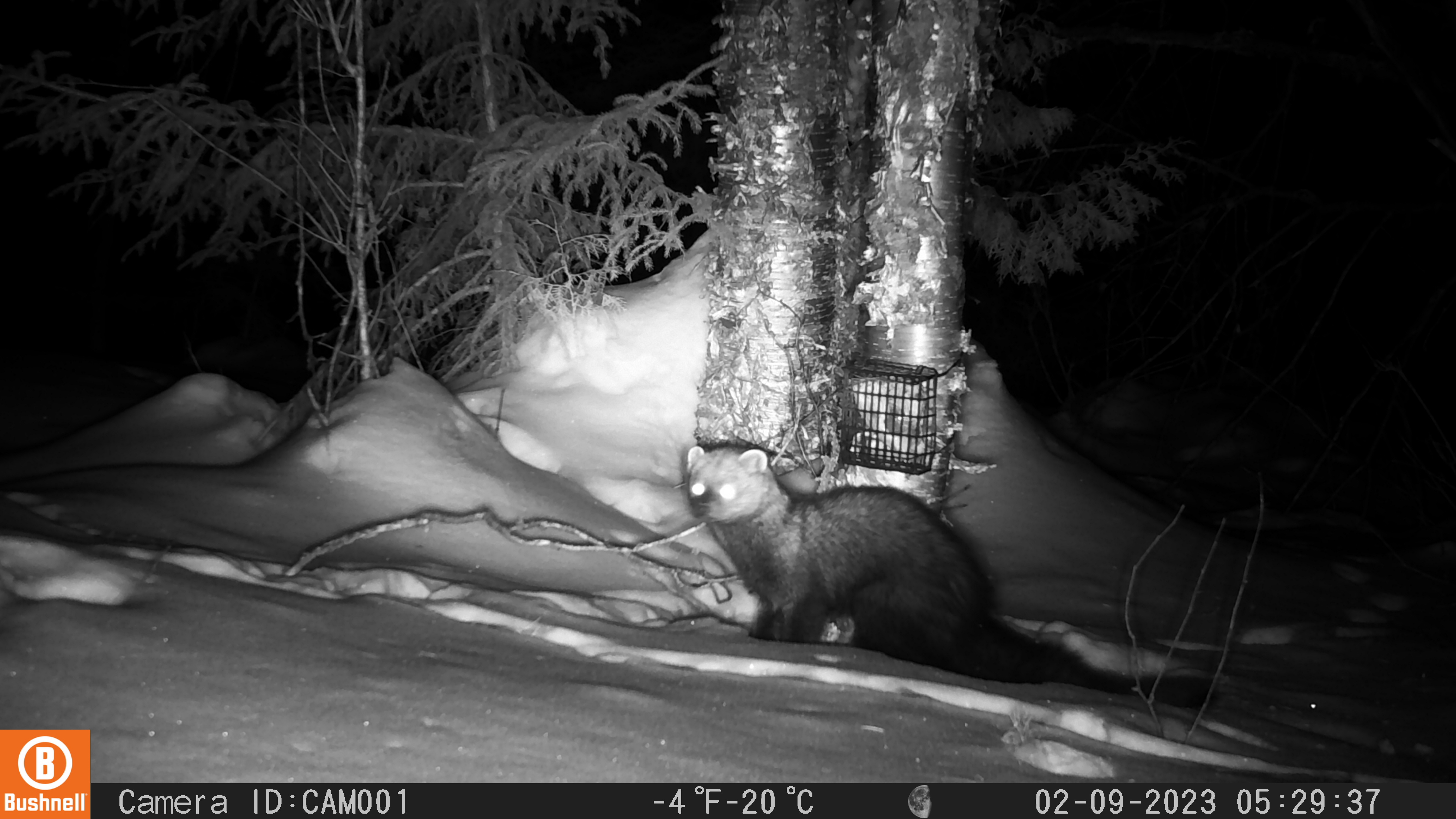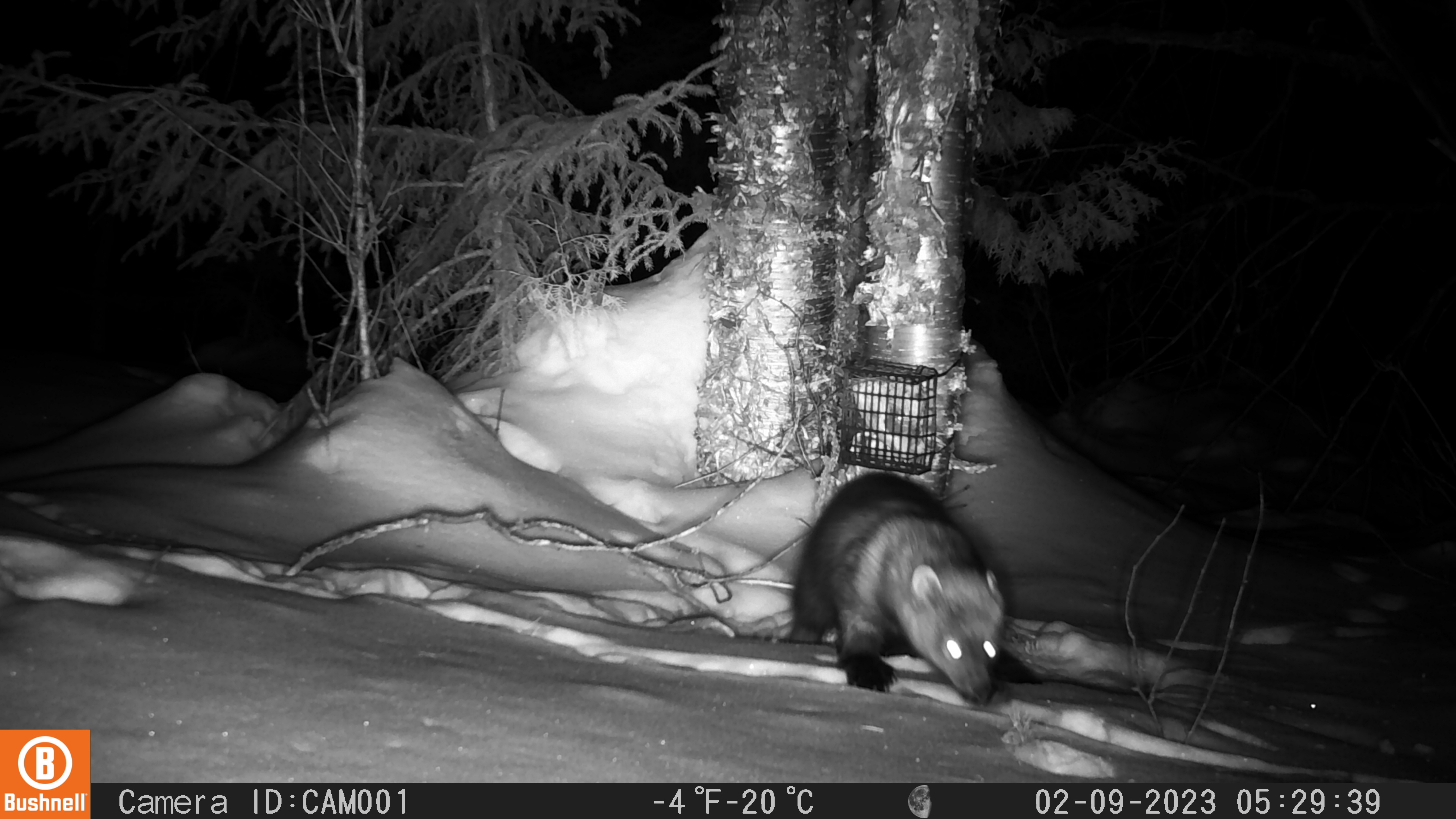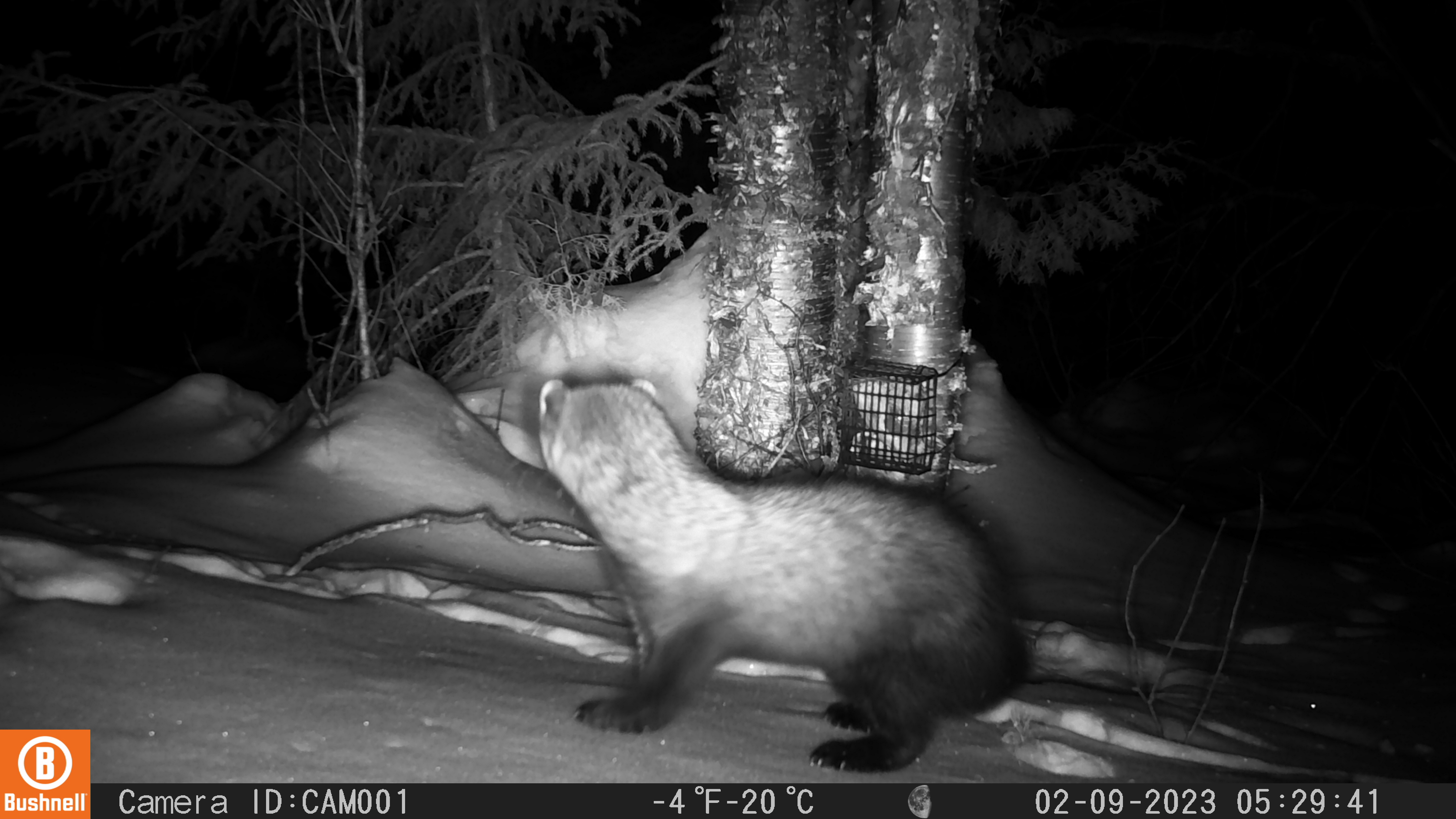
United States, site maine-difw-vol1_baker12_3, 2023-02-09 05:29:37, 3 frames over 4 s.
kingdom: Animalia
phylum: Chordata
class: Mammalia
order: Carnivora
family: Mustelidae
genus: Pekania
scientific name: Pekania pennanti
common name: fisher